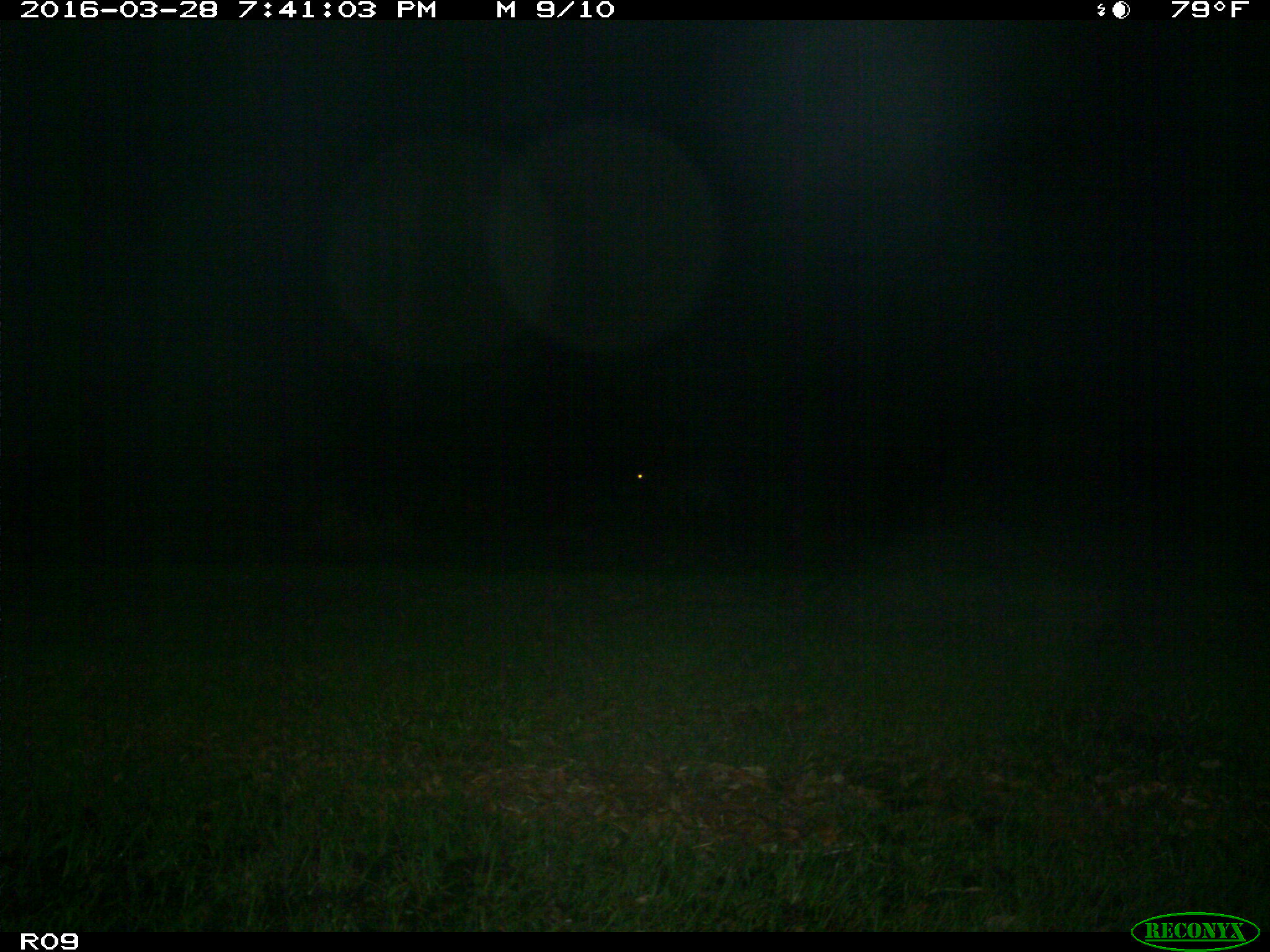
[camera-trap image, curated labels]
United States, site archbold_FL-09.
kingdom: Animalia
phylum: Chordata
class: Mammalia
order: Artiodactyla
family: Bovidae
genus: Bos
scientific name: Bos taurus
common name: domestic cow